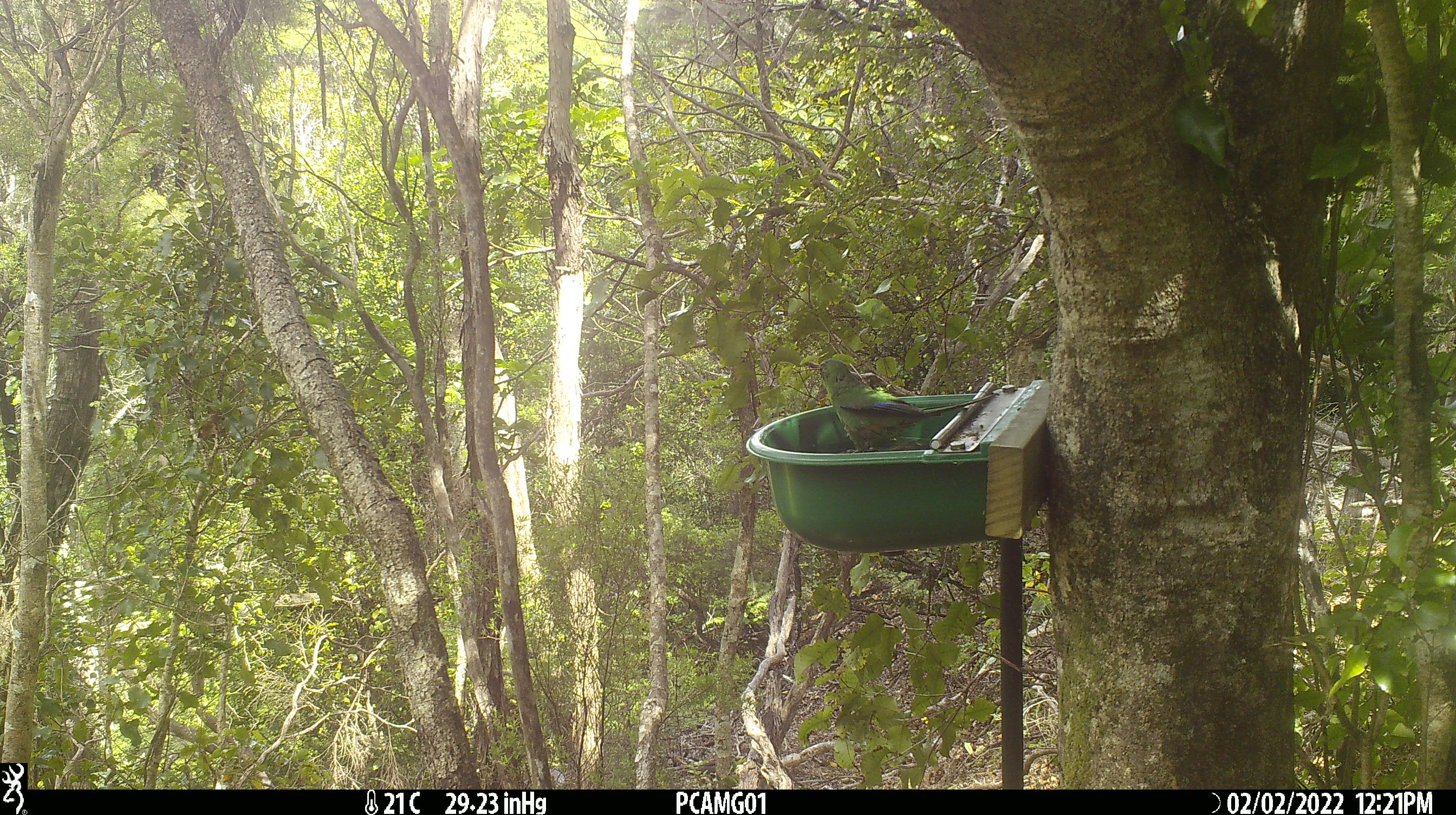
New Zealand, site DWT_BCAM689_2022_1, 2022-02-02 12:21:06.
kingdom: Animalia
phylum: Chordata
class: Aves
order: Psittaciformes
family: Psittaculidae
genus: Cyanoramphus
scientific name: Cyanoramphus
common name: parakeet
Parakeet (Cyanoramphus).